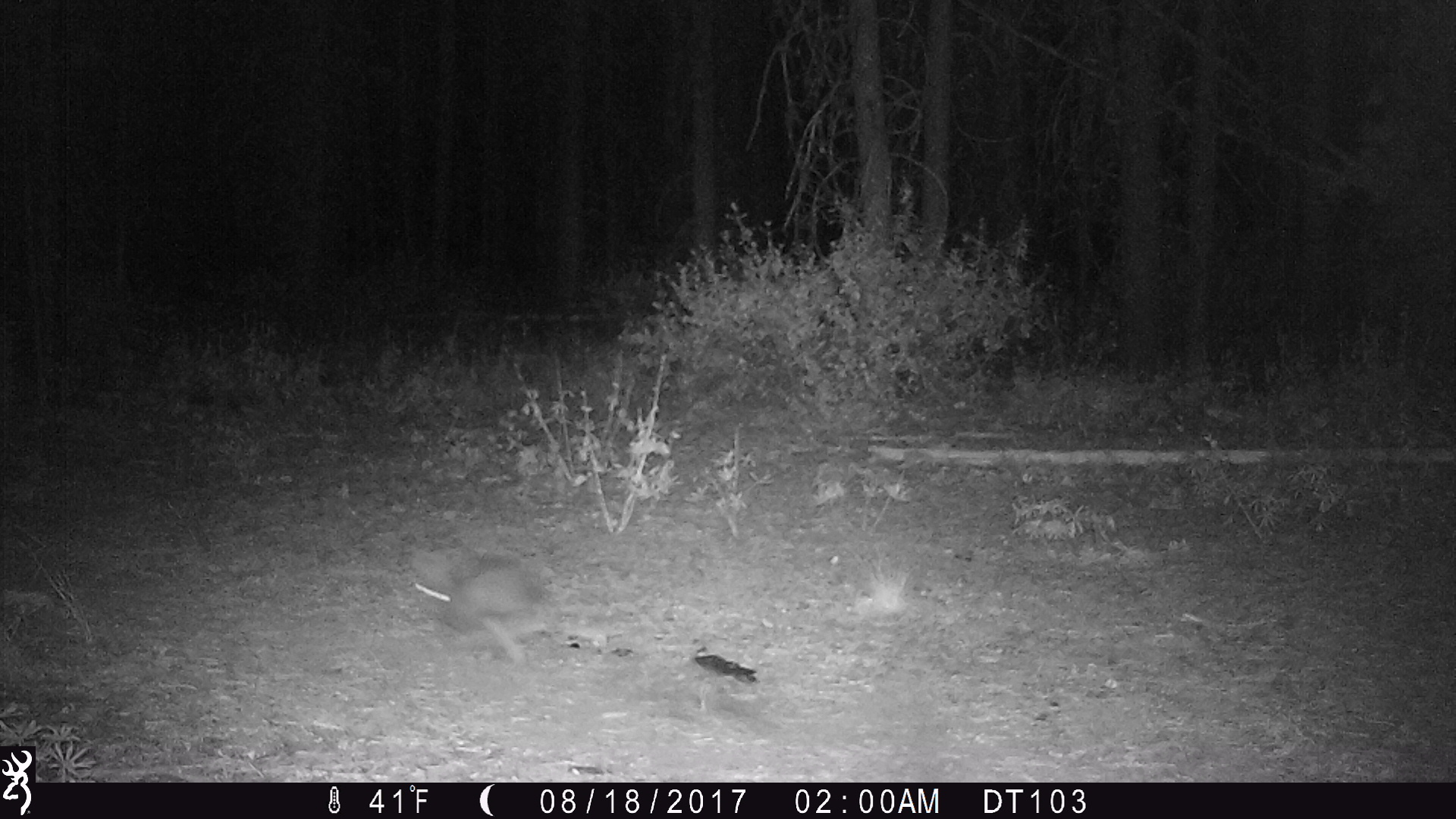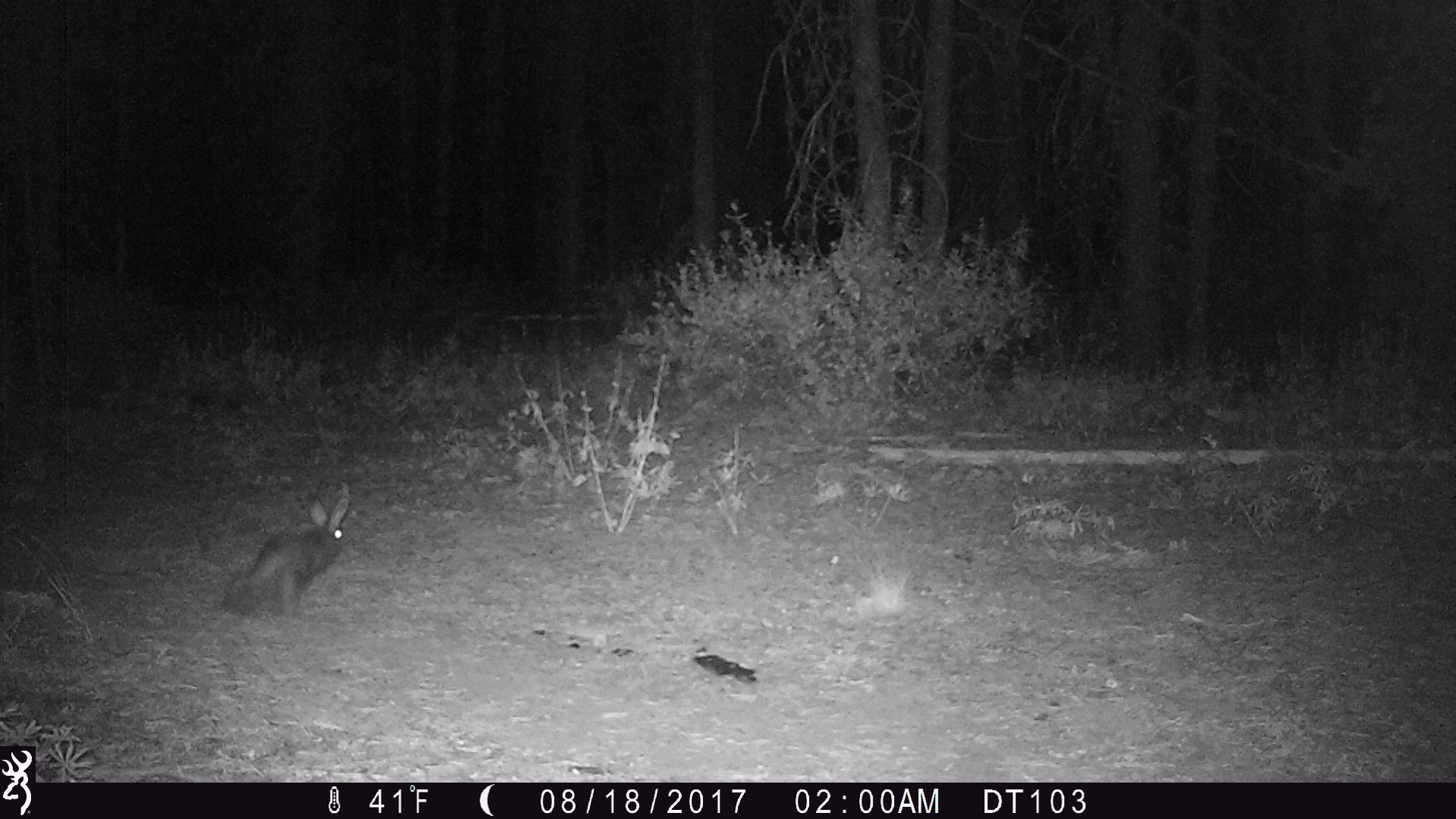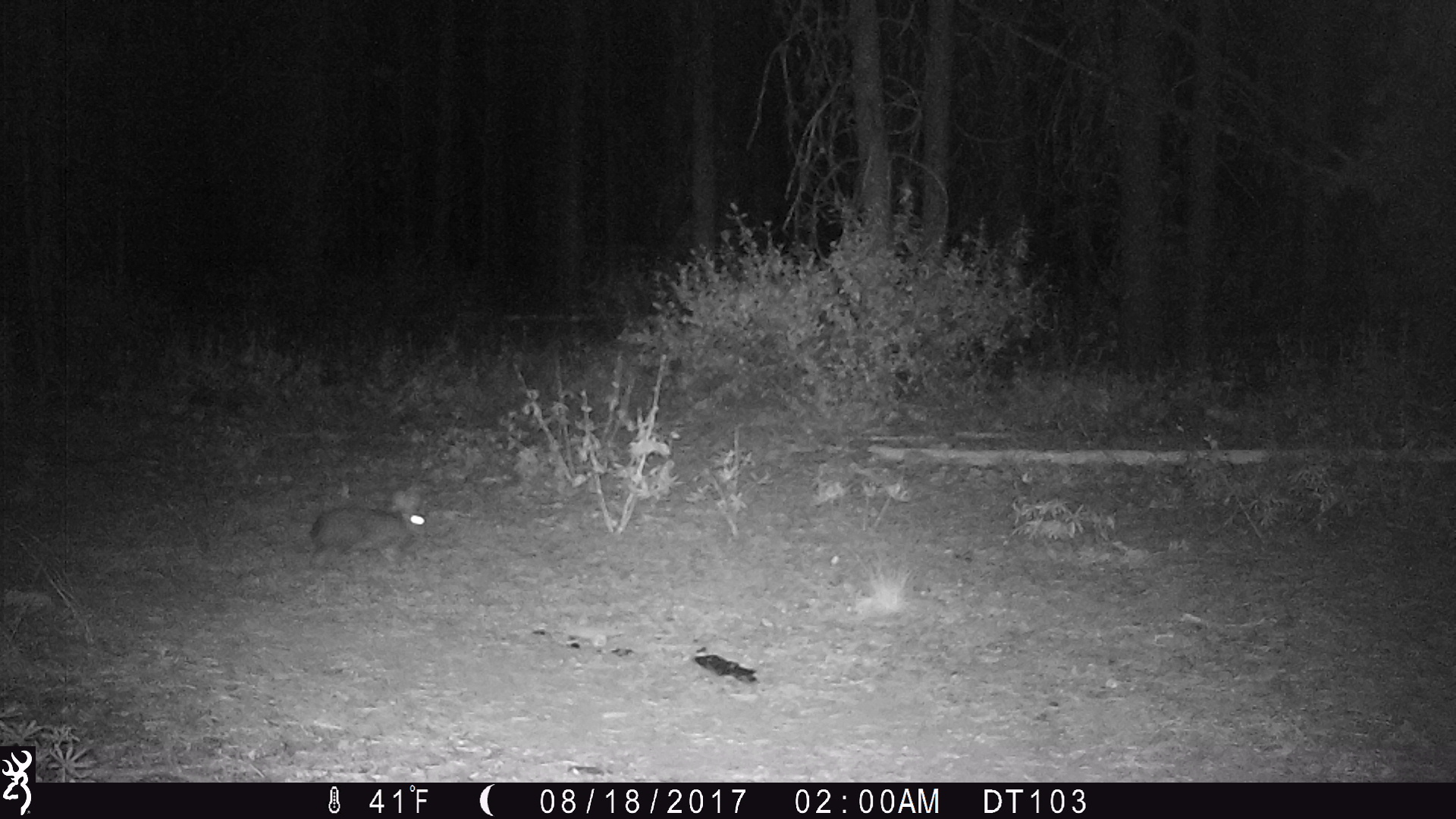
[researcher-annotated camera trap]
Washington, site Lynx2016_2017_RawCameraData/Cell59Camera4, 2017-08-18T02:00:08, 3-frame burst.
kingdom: Animalia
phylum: Chordata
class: Mammalia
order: Lagomorpha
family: Leporidae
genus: Lepus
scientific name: Lepus americanus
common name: snowshoe hare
Lepus americanus (snowshoe hare). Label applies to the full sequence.